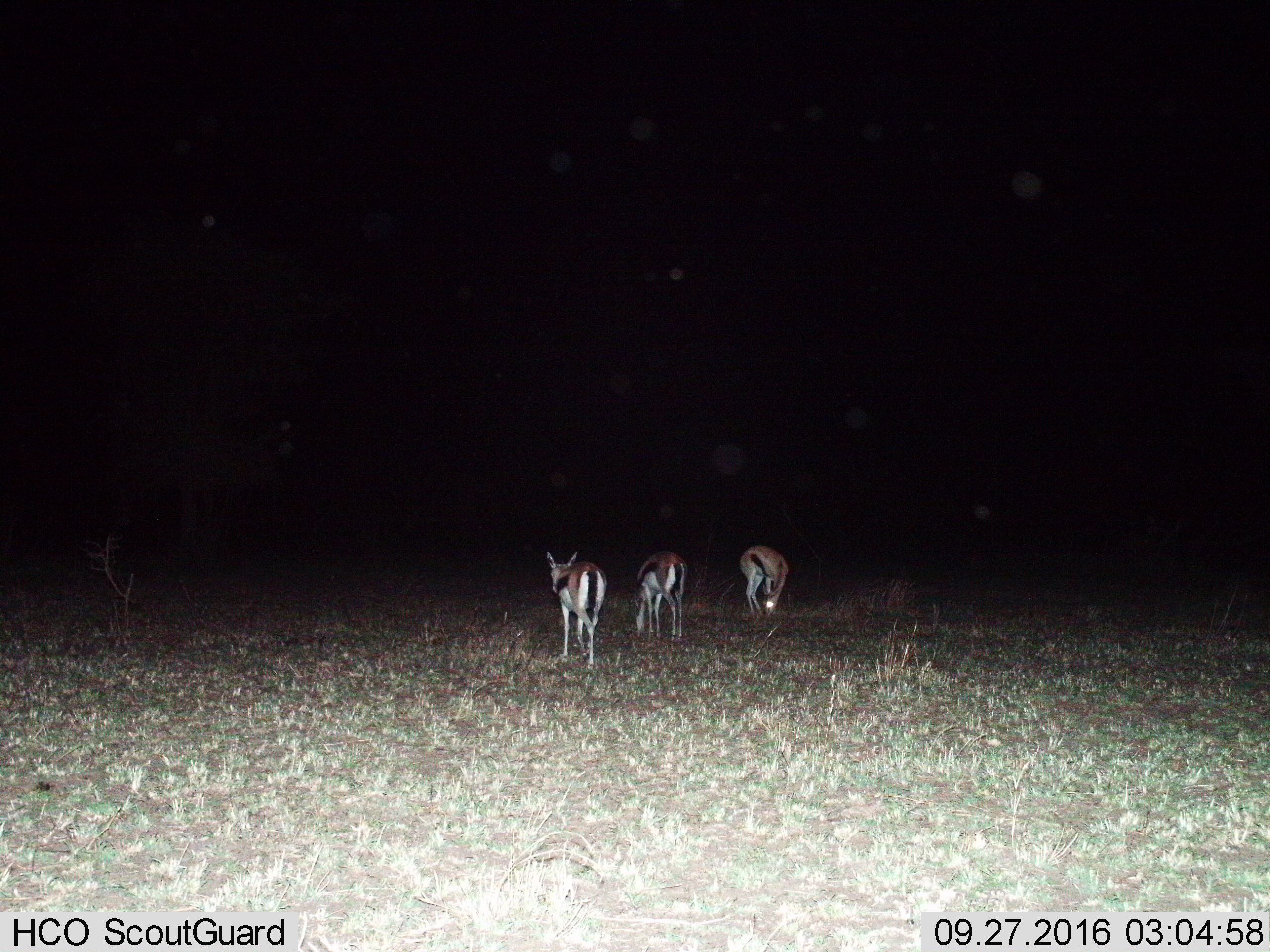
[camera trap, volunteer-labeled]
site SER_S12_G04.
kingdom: Animalia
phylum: Chordata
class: Mammalia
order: Artiodactyla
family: Bovidae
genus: Eudorcas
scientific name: Eudorcas thomsonii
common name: thomson's gazelle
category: gazellethomsons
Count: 3.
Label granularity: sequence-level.